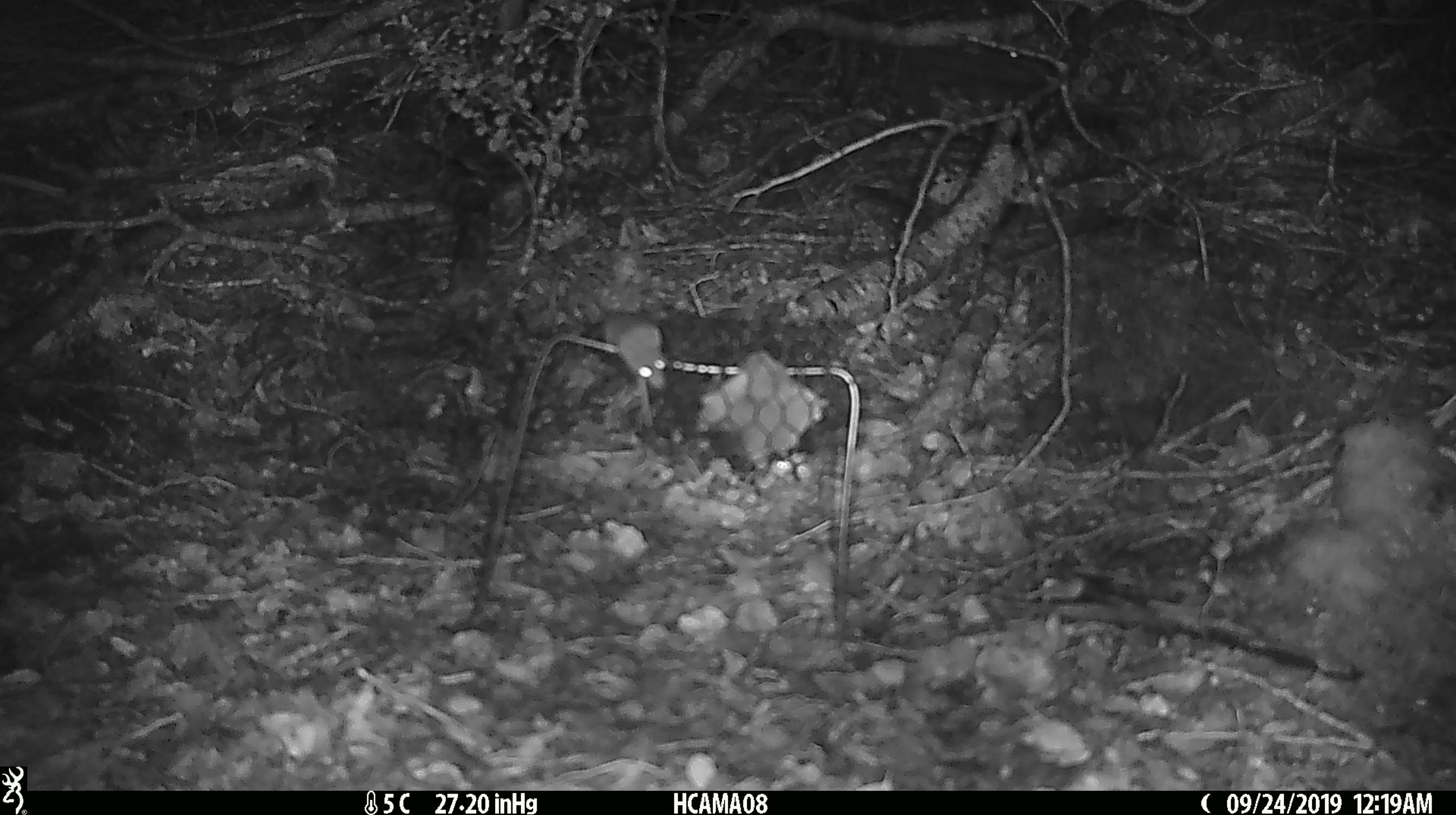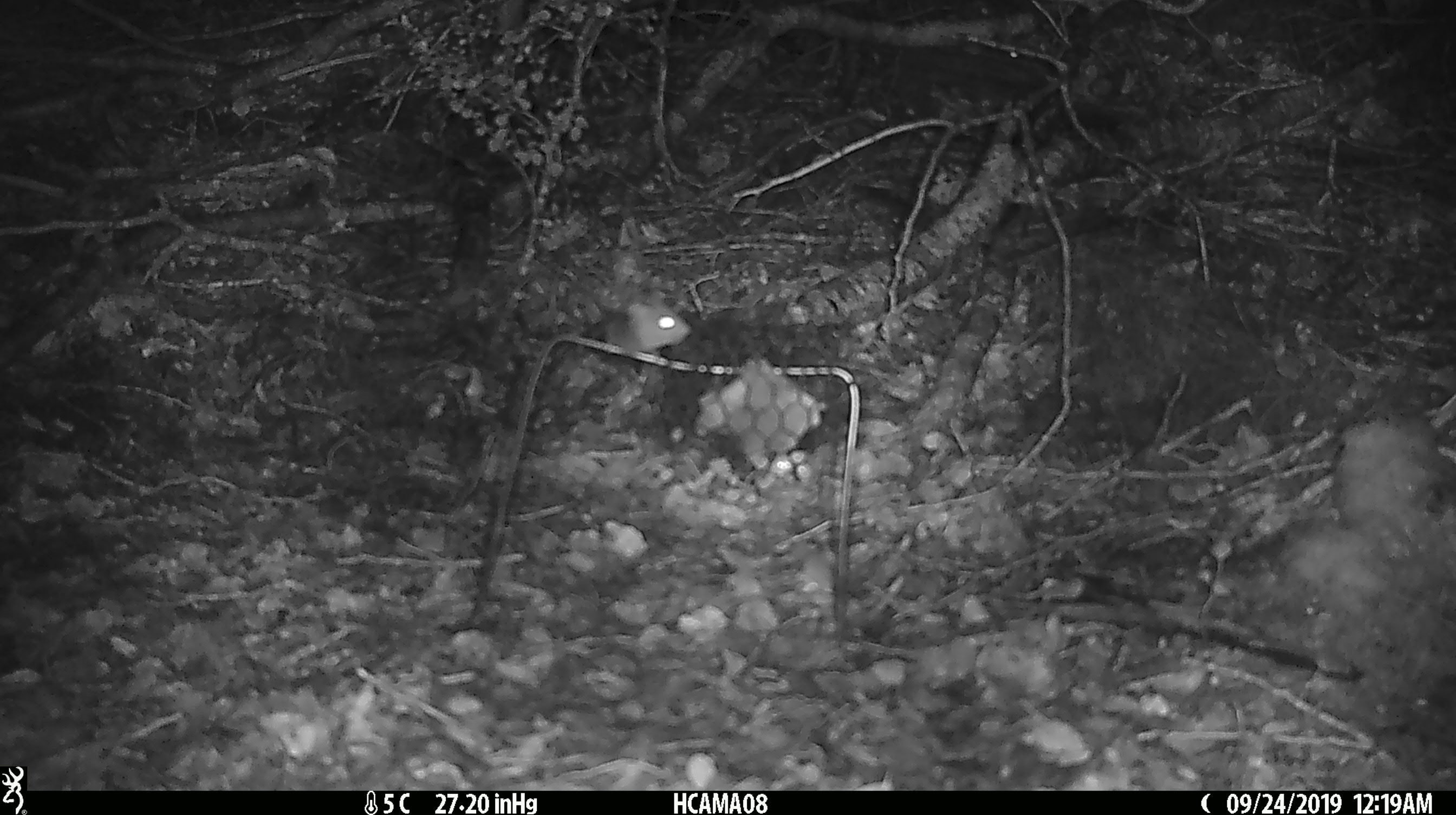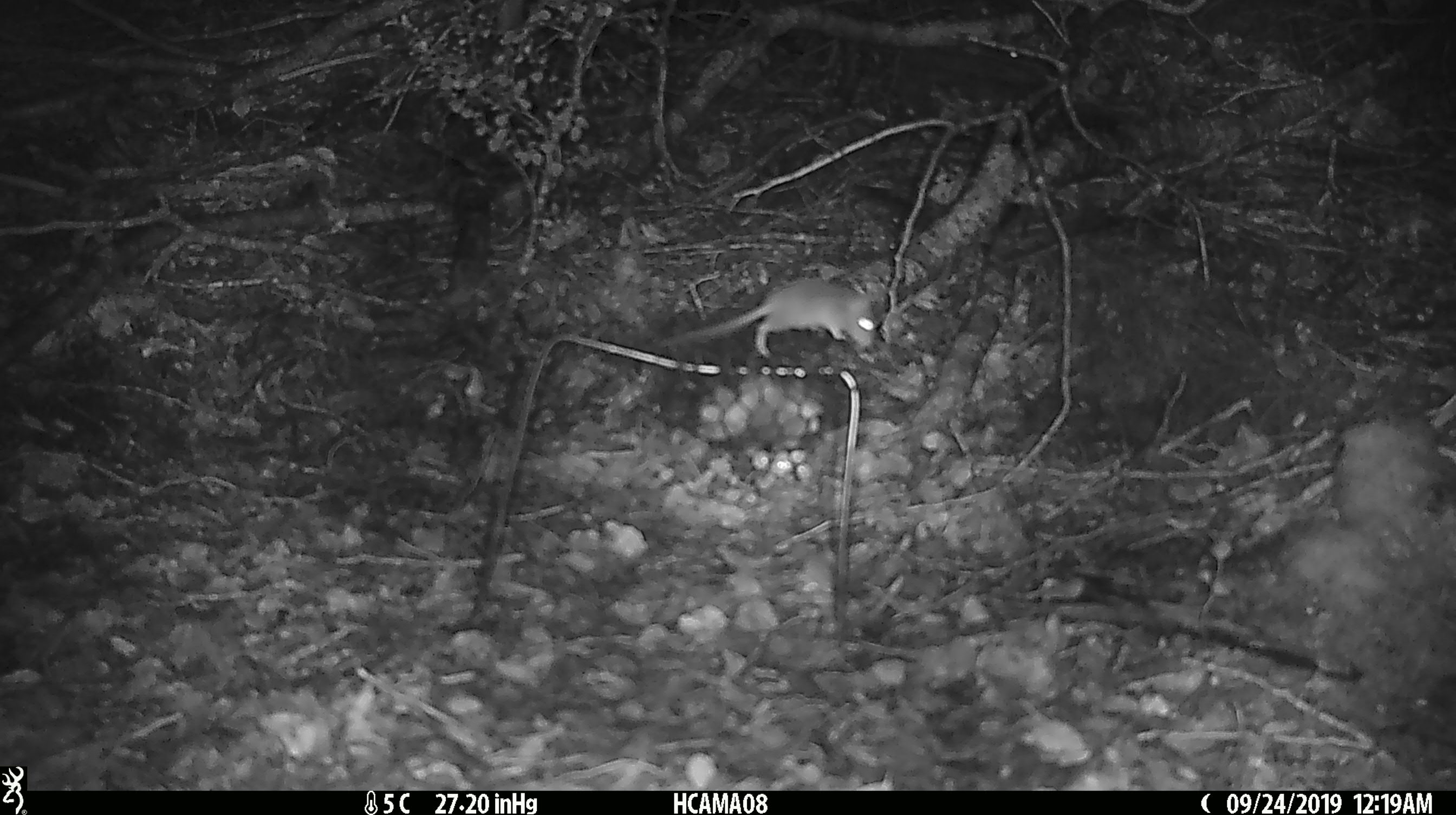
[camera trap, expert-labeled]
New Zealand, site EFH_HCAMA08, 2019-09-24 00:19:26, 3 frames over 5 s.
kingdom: Animalia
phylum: Chordata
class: Mammalia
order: Rodentia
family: Muridae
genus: Mus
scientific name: Mus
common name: mouse